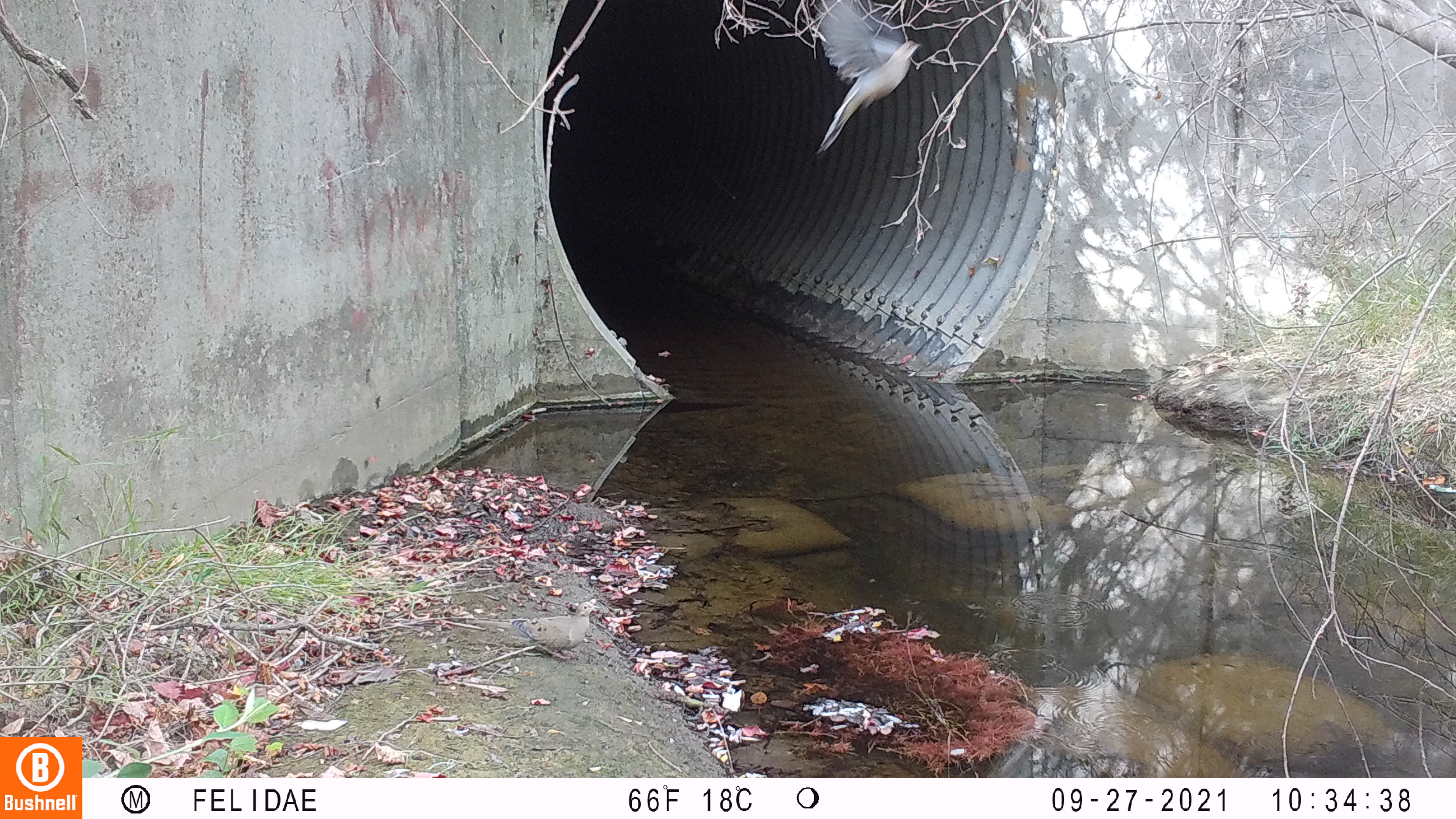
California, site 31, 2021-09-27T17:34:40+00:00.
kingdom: Animalia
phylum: Chordata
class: Aves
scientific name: Aves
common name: bird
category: unknown bird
Unknown bird (bird) (Aves).